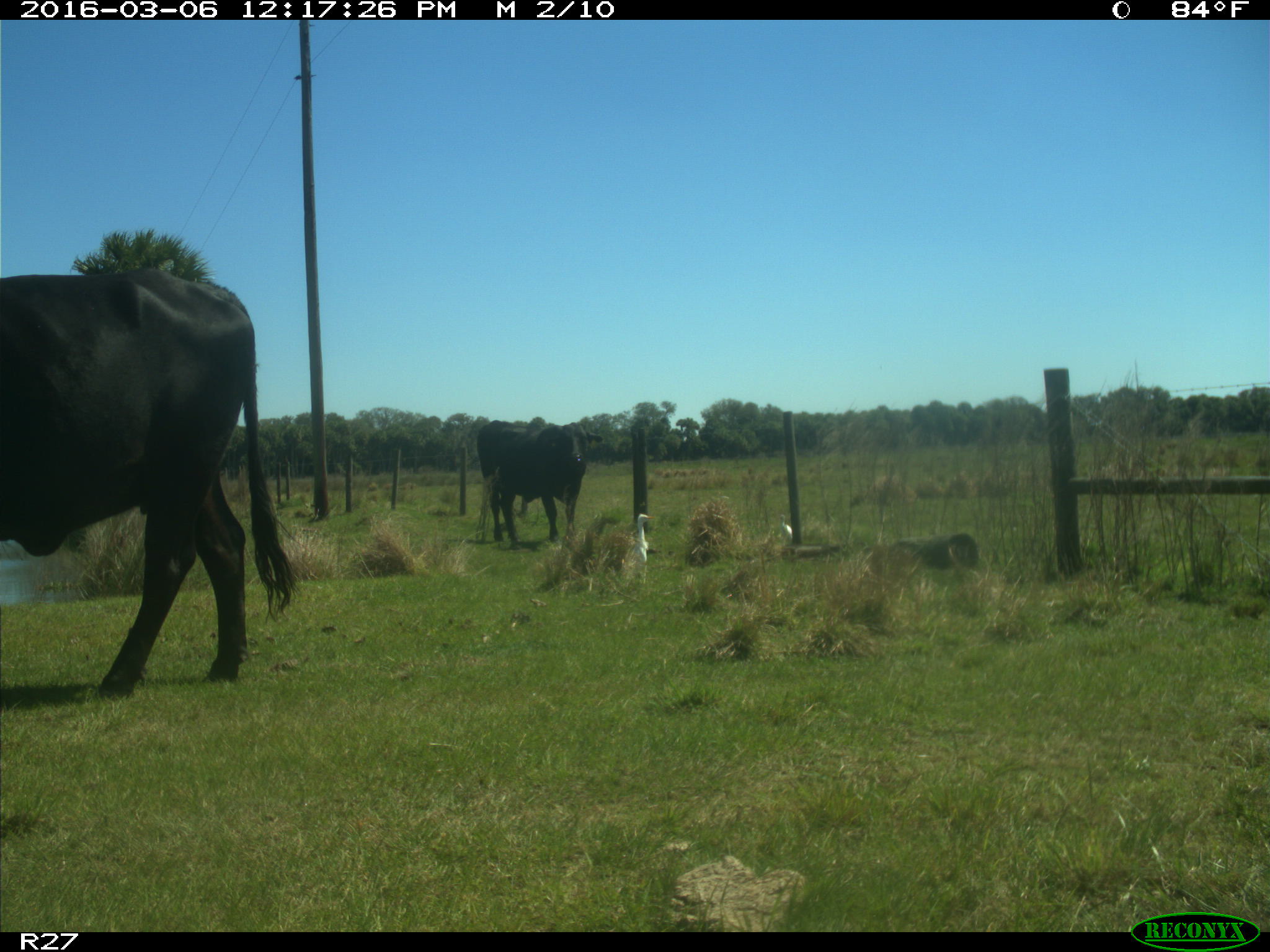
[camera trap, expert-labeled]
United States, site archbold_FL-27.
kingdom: Animalia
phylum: Chordata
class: Mammalia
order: Artiodactyla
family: Bovidae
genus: Bos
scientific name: Bos taurus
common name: domestic cow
Bos taurus (domestic cow).